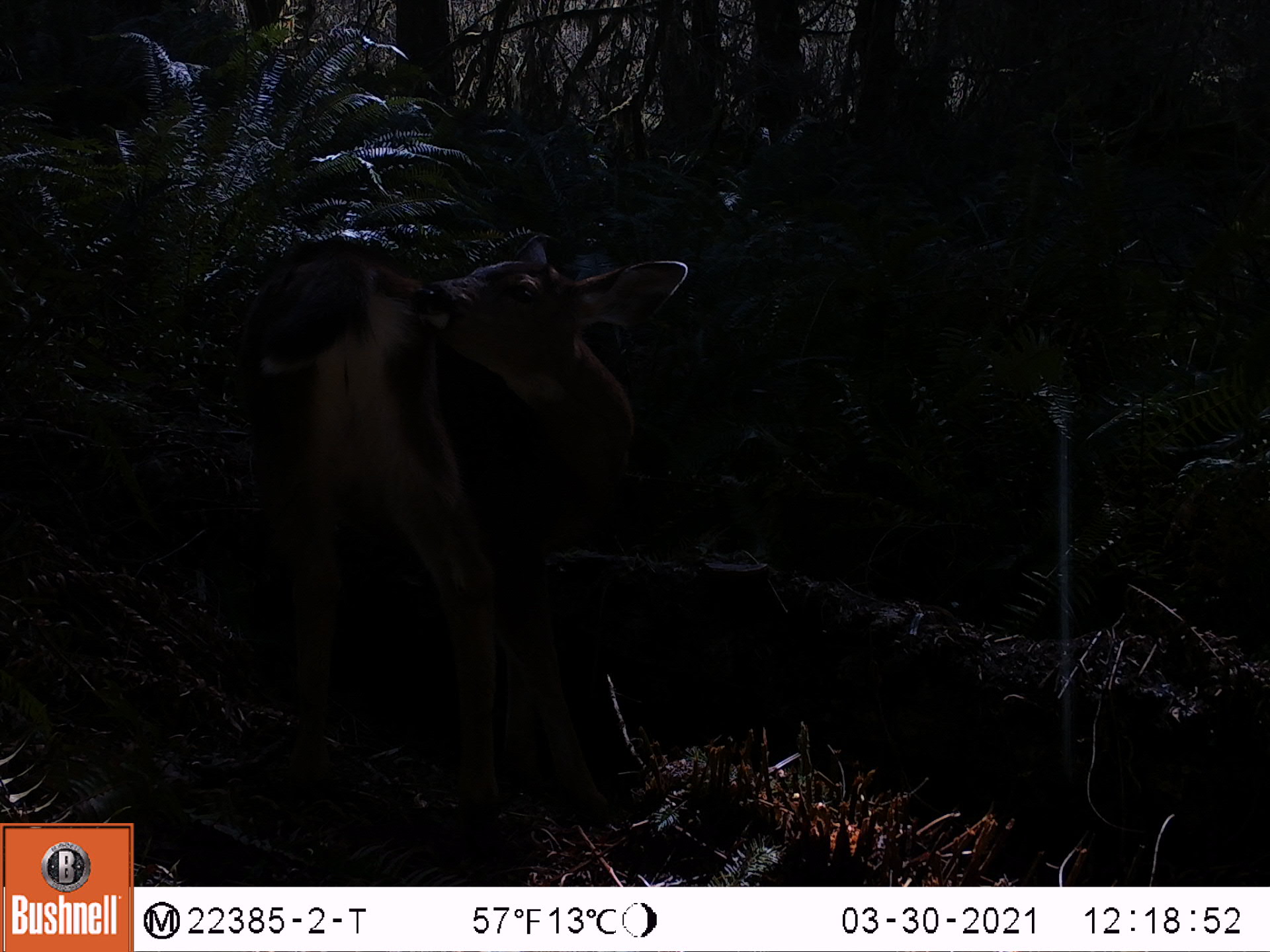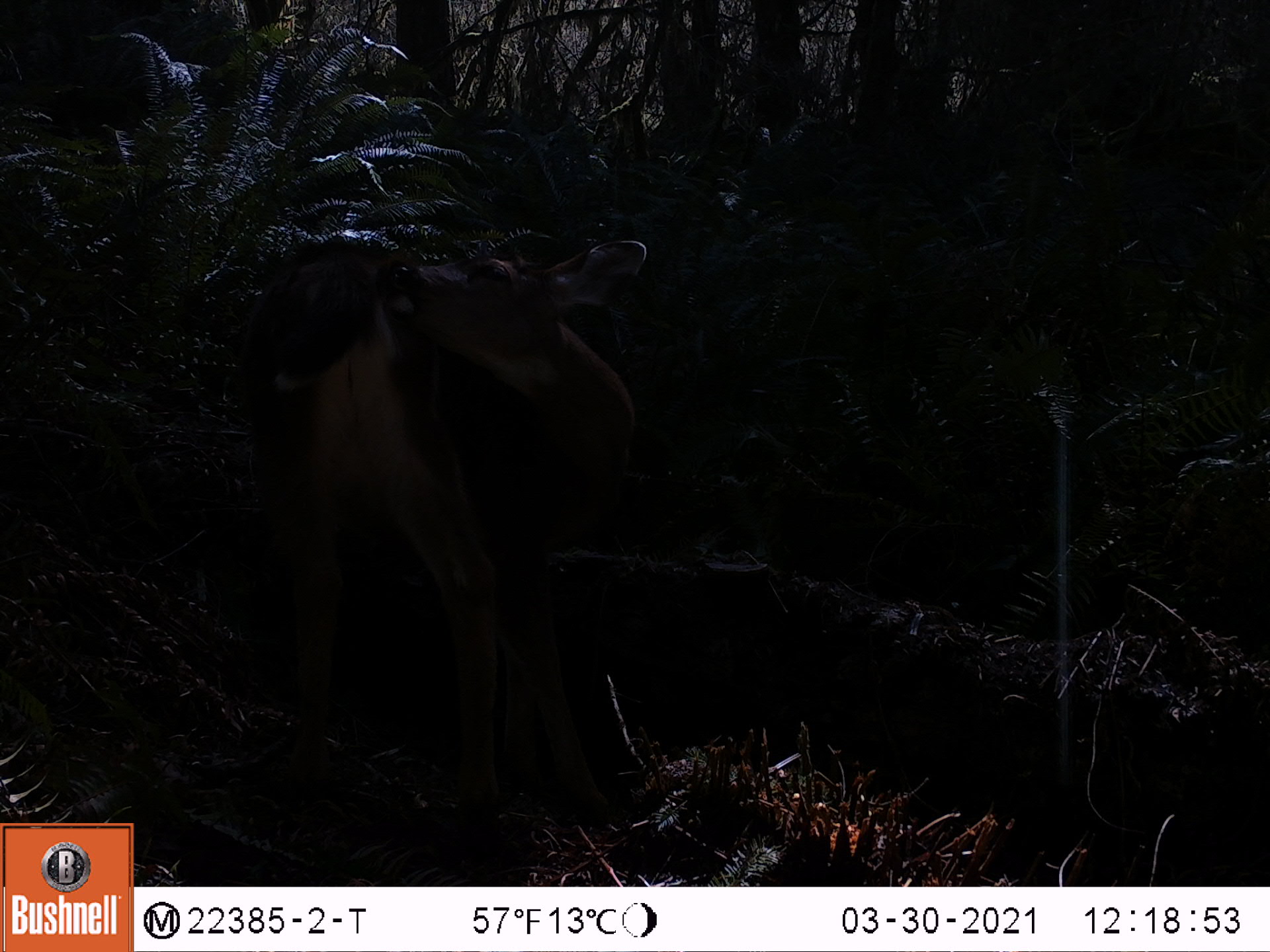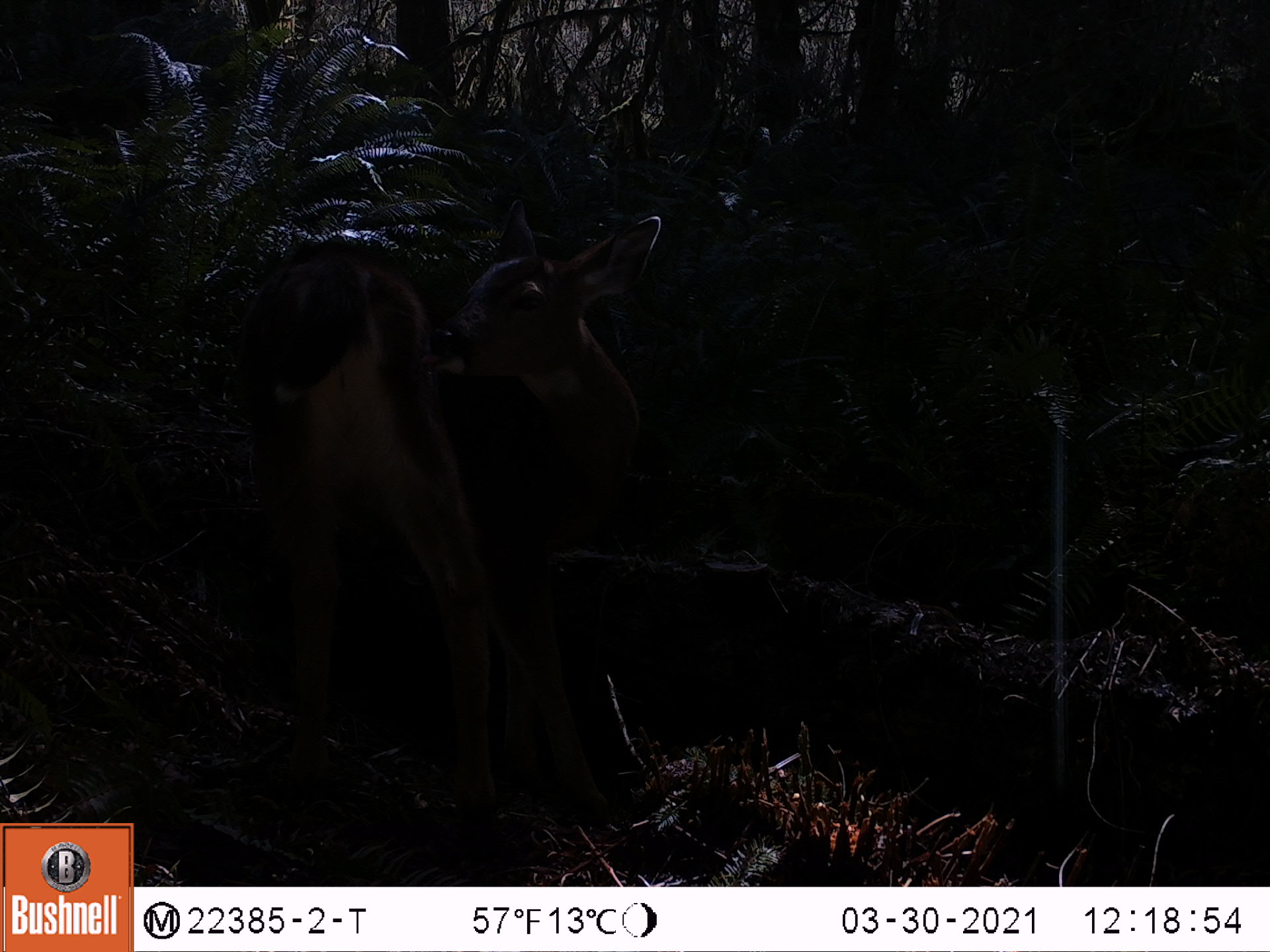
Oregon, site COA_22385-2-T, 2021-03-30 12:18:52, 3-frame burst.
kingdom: Animalia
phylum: Chordata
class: Mammalia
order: Artiodactyla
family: Cervidae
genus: Odocoileus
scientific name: Odocoileus hemionus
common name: black-tailed deer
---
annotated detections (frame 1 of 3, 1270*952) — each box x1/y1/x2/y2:
black-tailed deer: 239/189/691/846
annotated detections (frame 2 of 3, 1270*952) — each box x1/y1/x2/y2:
black-tailed deer: 255/210/661/838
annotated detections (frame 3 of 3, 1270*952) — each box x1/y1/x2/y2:
black-tailed deer: 244/170/674/853